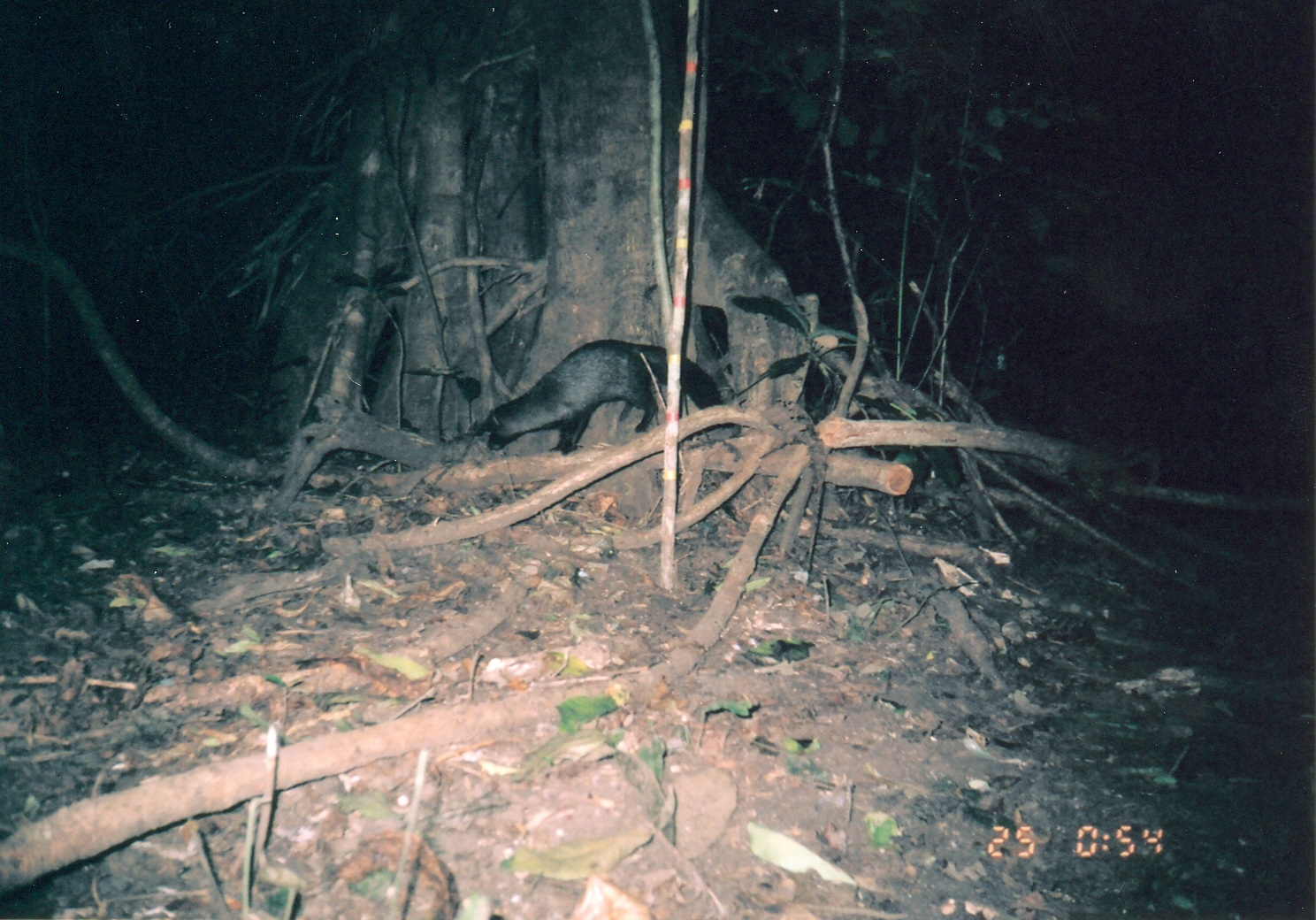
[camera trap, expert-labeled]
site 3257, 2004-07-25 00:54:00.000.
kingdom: Animalia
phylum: Chordata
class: Mammalia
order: Carnivora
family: Herpestidae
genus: Bdeogale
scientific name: Bdeogale crassicauda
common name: bushy-tailed mongoose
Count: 1.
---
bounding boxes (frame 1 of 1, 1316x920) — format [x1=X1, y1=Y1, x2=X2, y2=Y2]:
bdeogale crassicauda: [x1=472, y1=338, x2=725, y2=454]